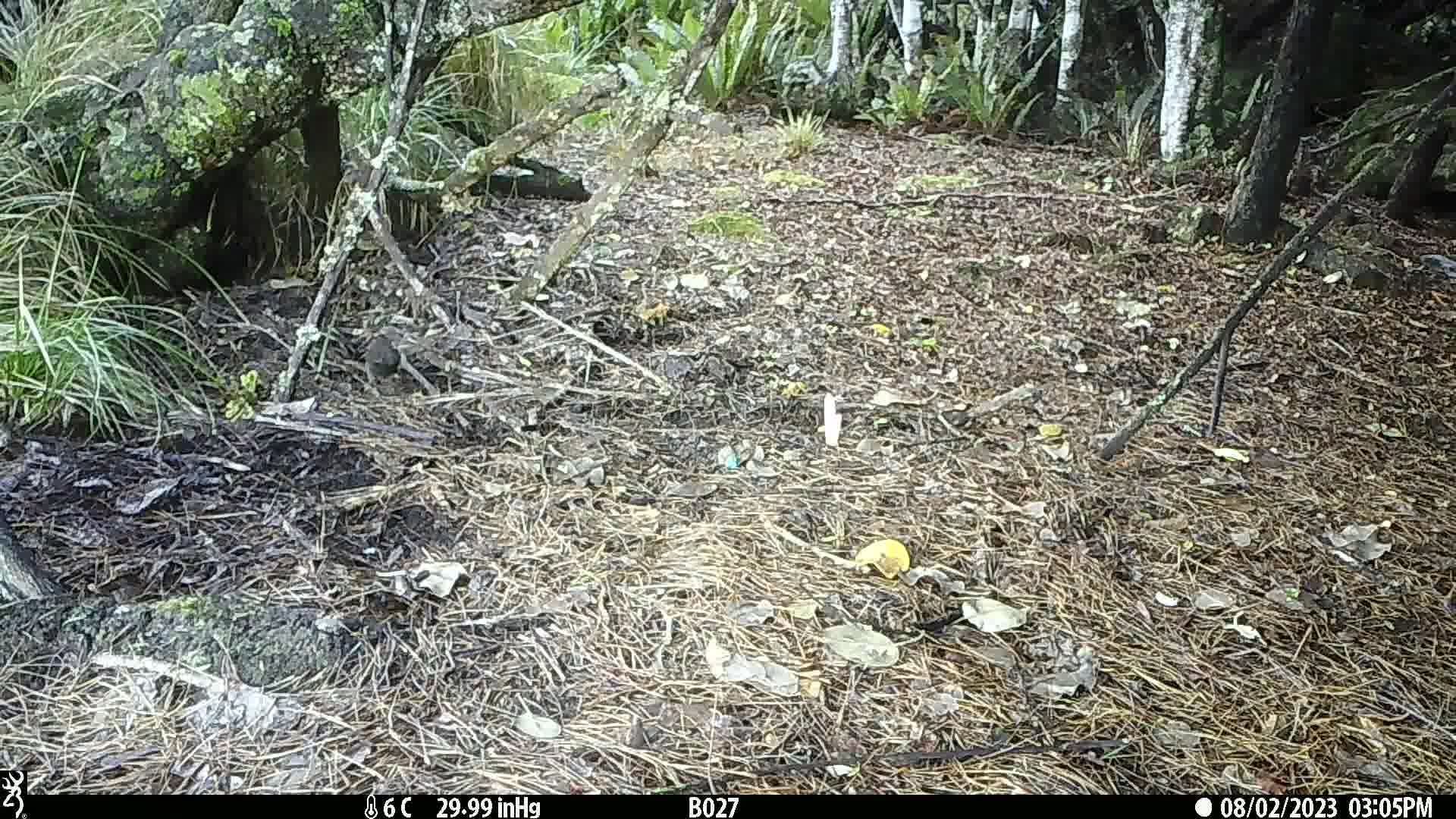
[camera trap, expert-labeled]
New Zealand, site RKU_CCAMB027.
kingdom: Animalia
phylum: Chordata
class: Aves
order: Passeriformes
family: Turdidae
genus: Turdus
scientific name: Turdus merula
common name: eurasian blackbird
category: blackbird